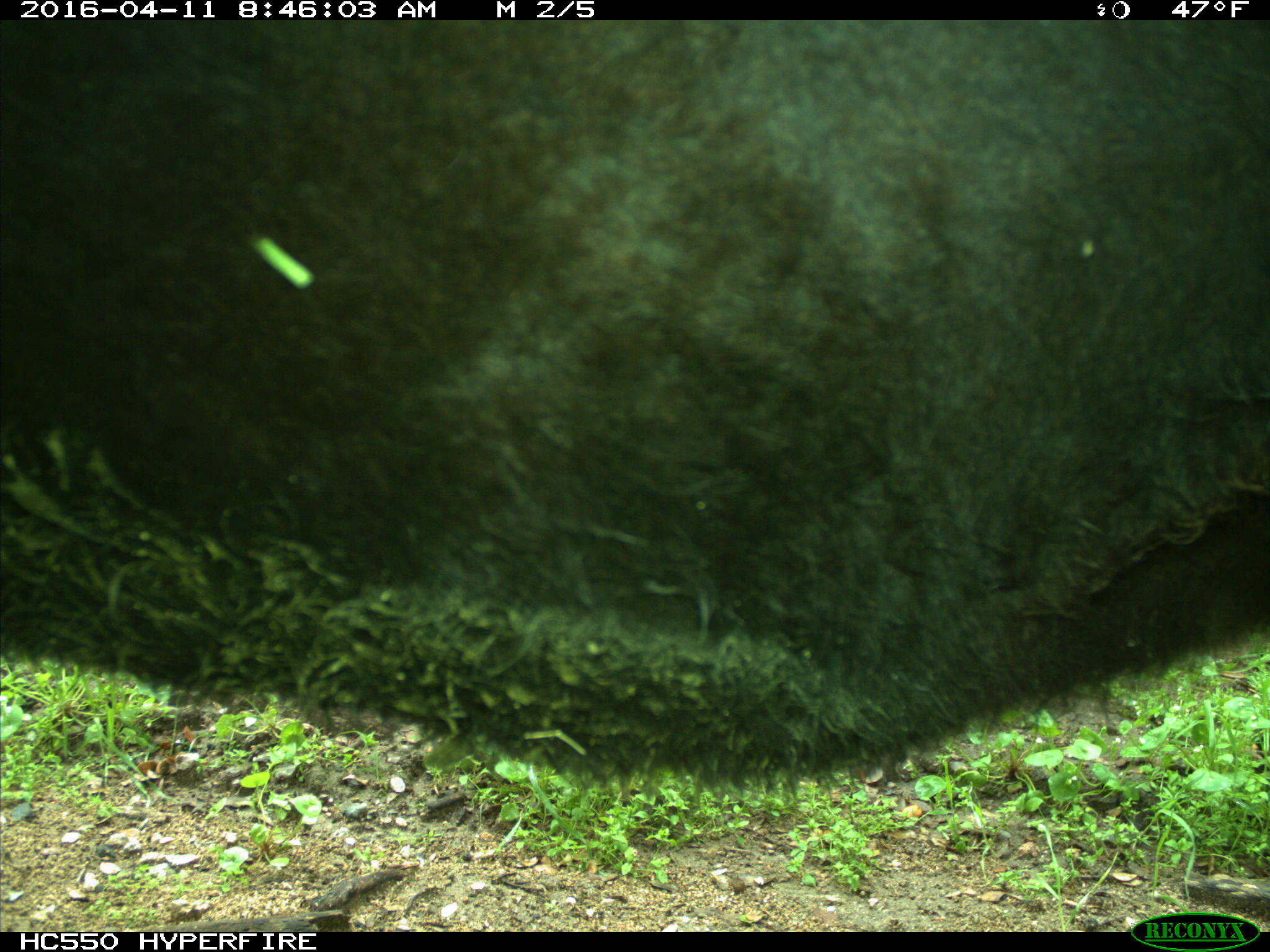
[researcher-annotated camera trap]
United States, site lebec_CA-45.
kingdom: Animalia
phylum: Chordata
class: Mammalia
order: Artiodactyla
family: Bovidae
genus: Bos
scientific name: Bos taurus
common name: domestic cow